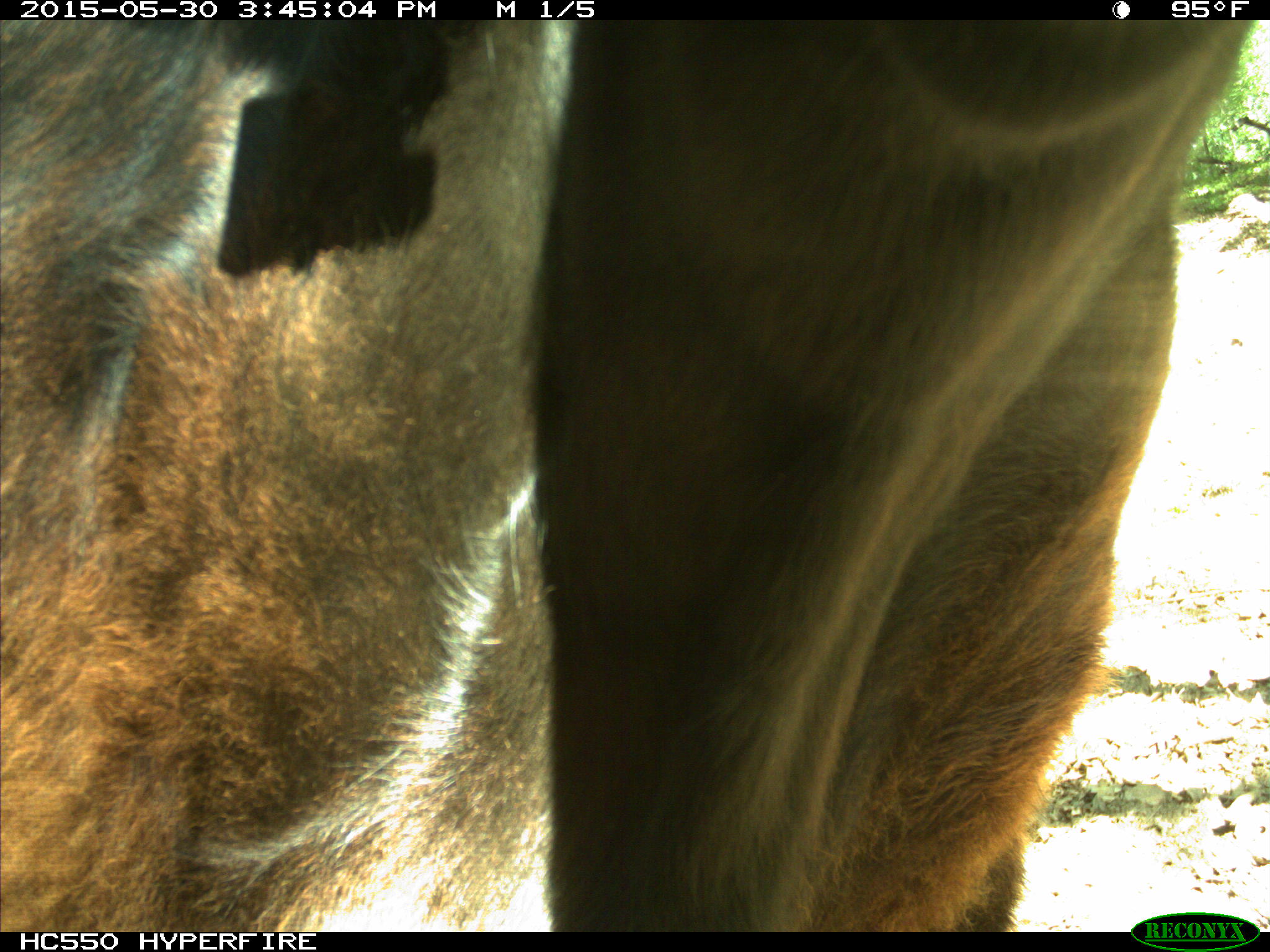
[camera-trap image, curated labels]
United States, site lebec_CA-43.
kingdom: Animalia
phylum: Chordata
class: Mammalia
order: Artiodactyla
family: Bovidae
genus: Bos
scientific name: Bos taurus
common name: domestic cow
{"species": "Bos taurus (domestic cow)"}